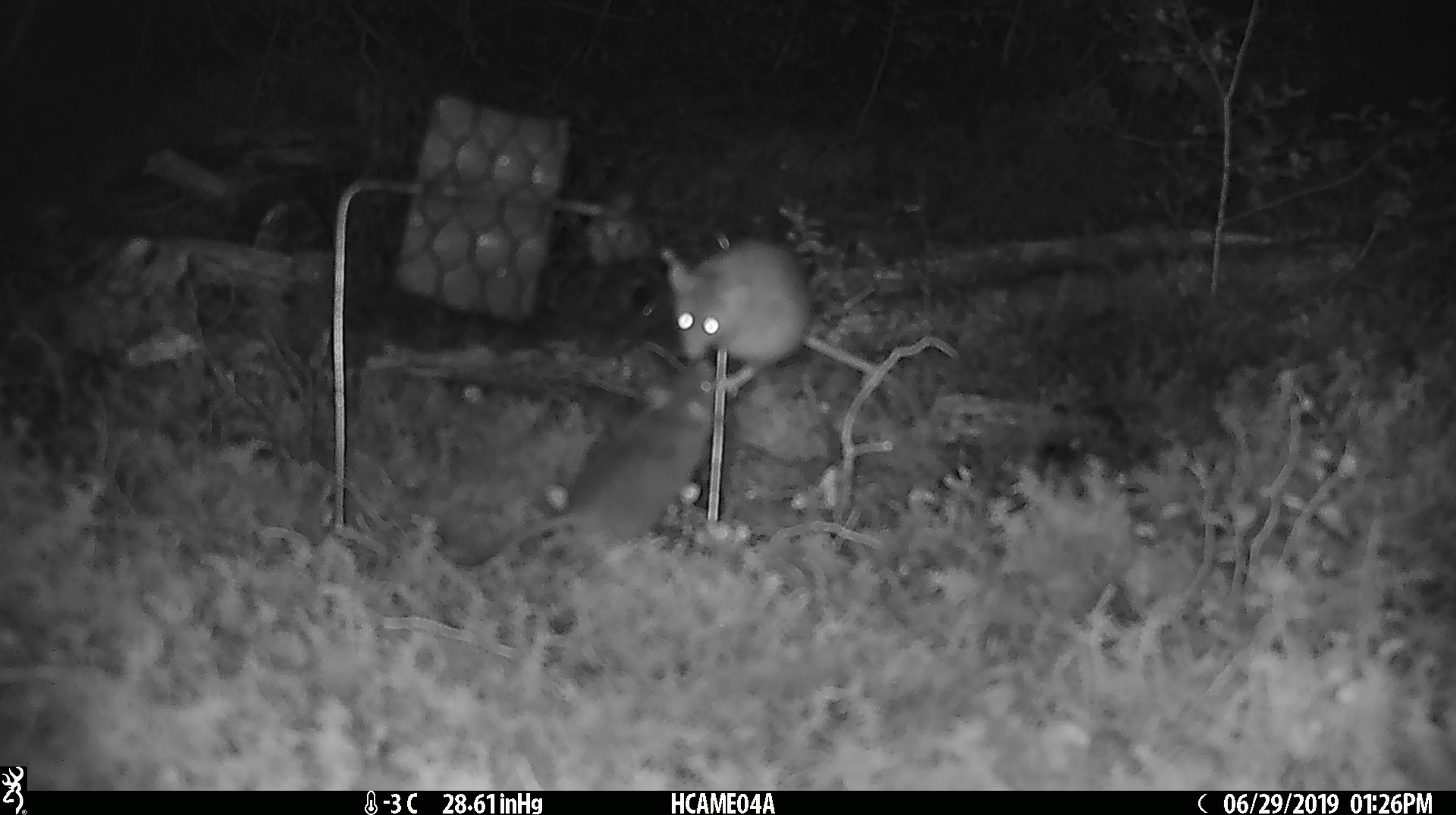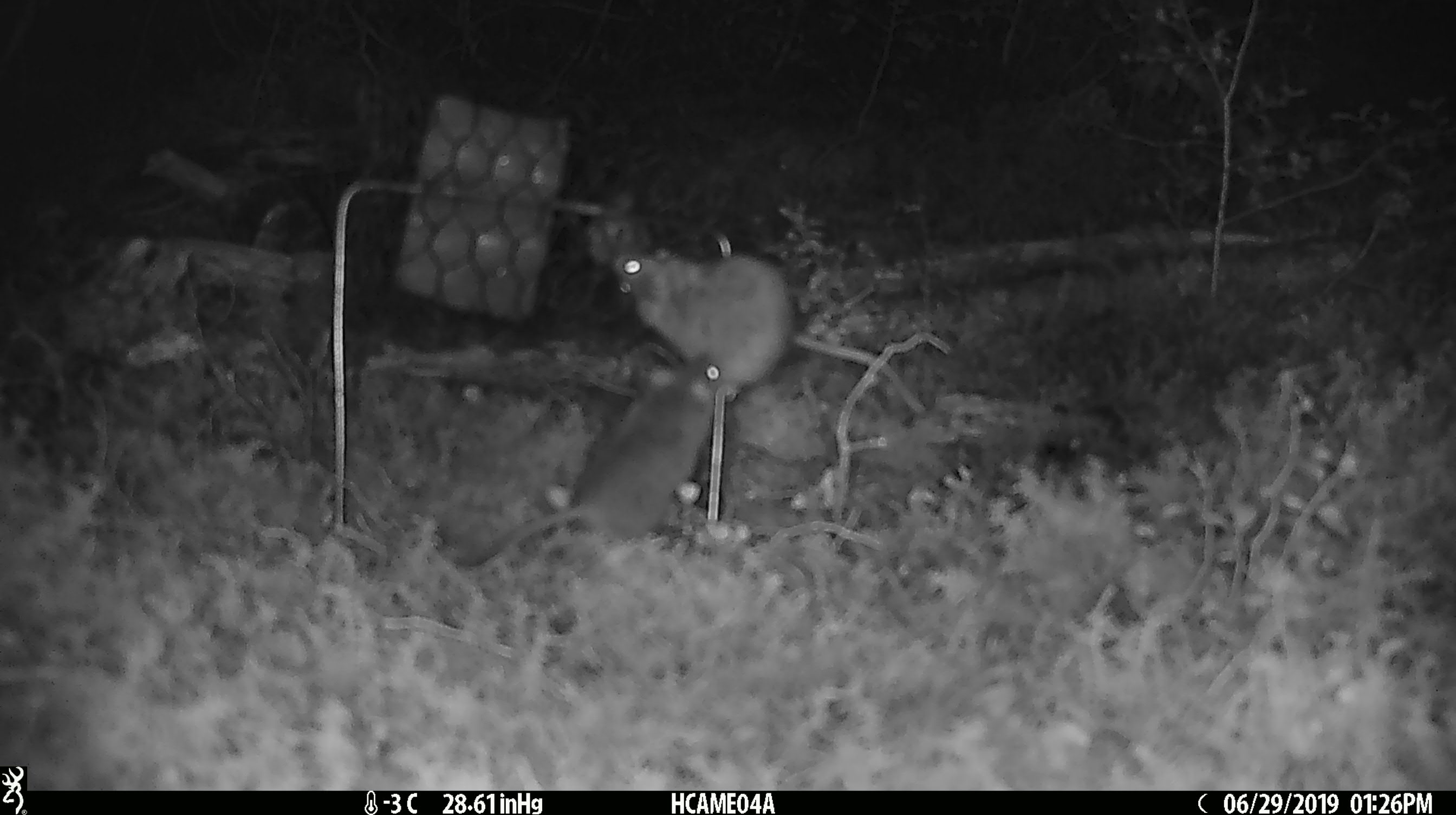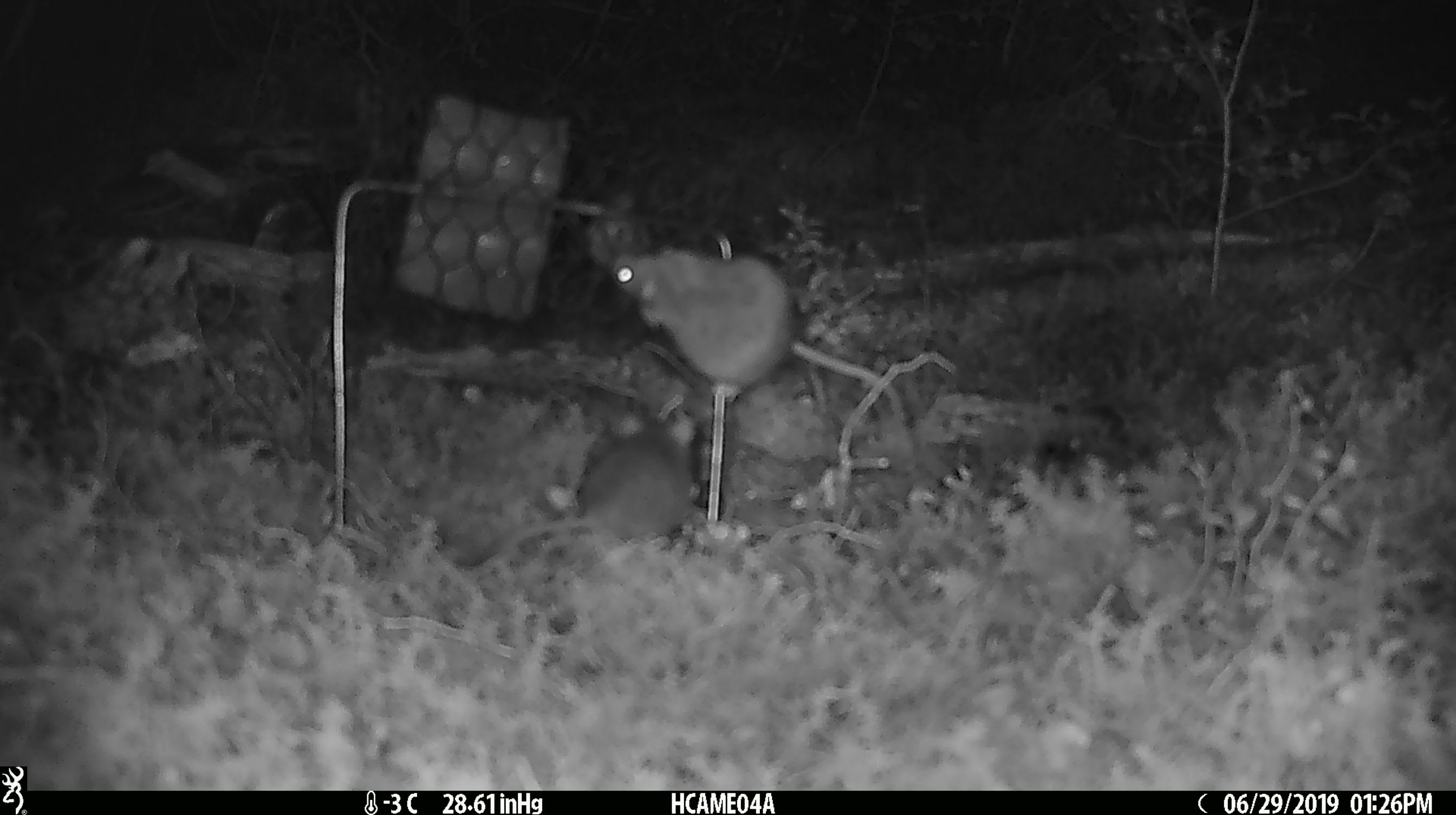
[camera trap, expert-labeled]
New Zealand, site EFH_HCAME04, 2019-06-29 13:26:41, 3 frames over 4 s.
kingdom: Animalia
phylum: Chordata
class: Mammalia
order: Rodentia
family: Muridae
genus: Mus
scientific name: Mus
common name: mouse